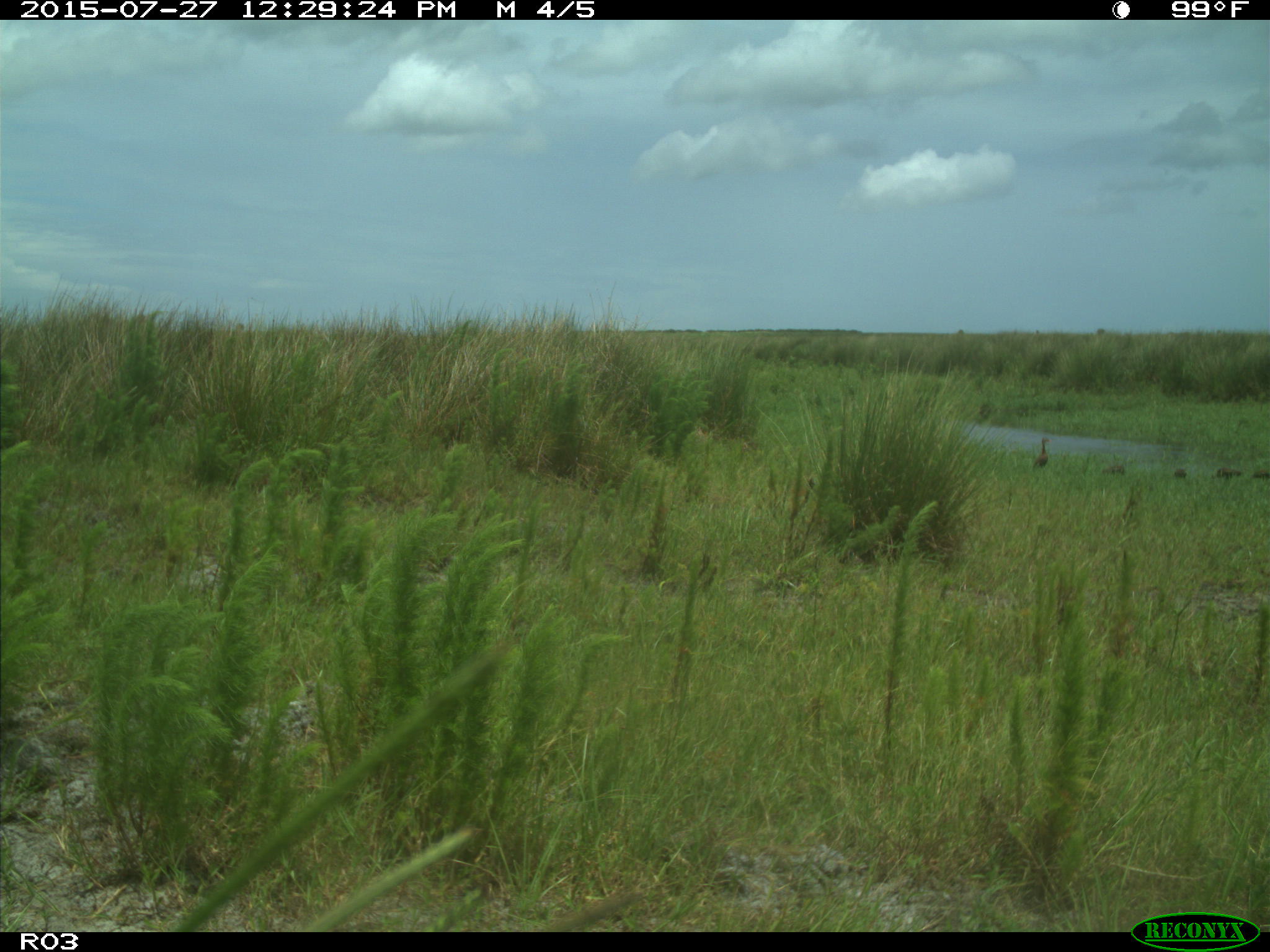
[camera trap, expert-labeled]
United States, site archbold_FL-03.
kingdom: Animalia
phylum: Chordata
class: Aves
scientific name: Aves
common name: birds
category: unidentified bird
Unidentified bird (birds) (Aves).